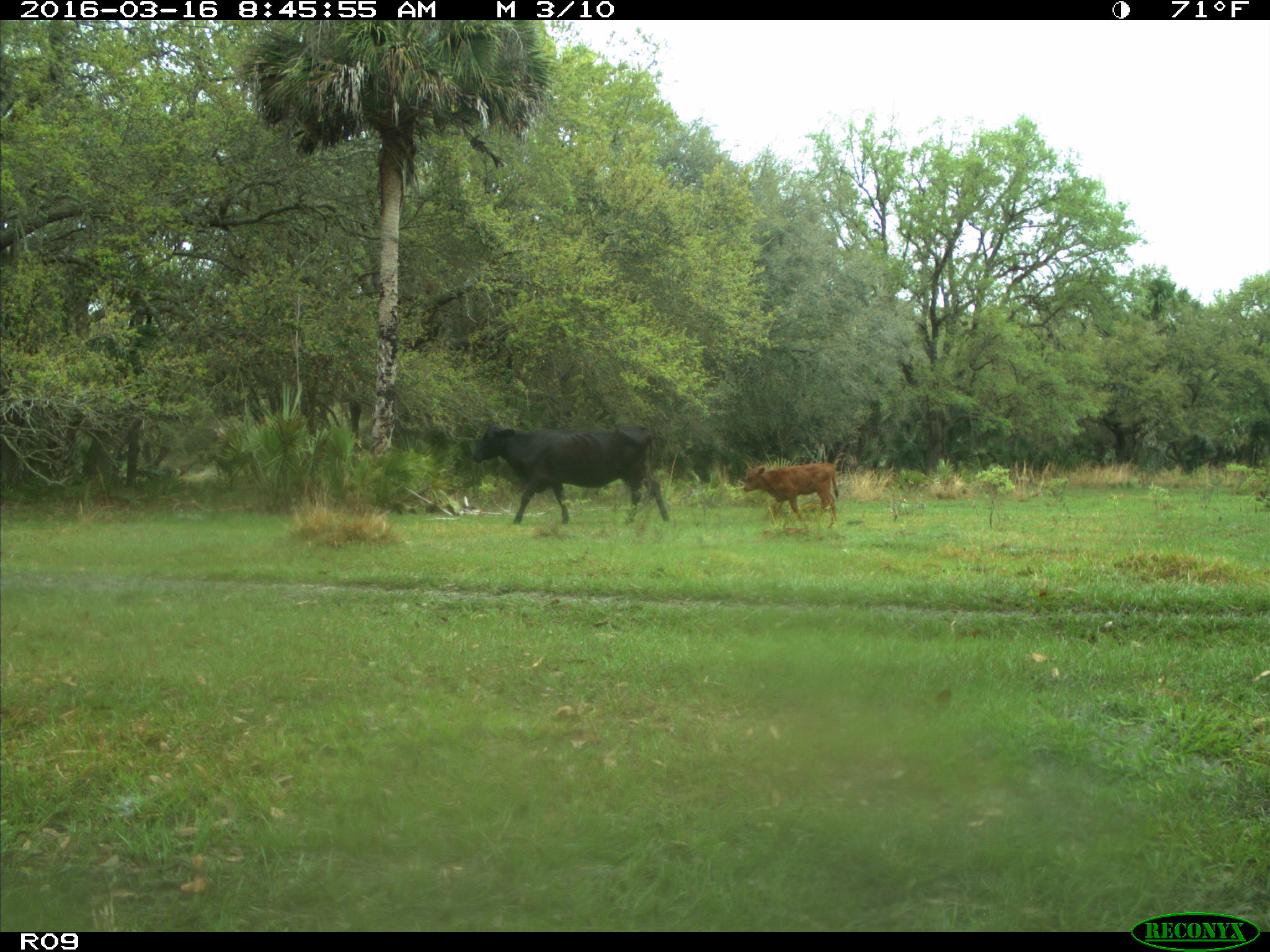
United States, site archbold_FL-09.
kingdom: Animalia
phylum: Chordata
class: Mammalia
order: Artiodactyla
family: Bovidae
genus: Bos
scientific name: Bos taurus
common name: domestic cow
Bos taurus (domestic cow).